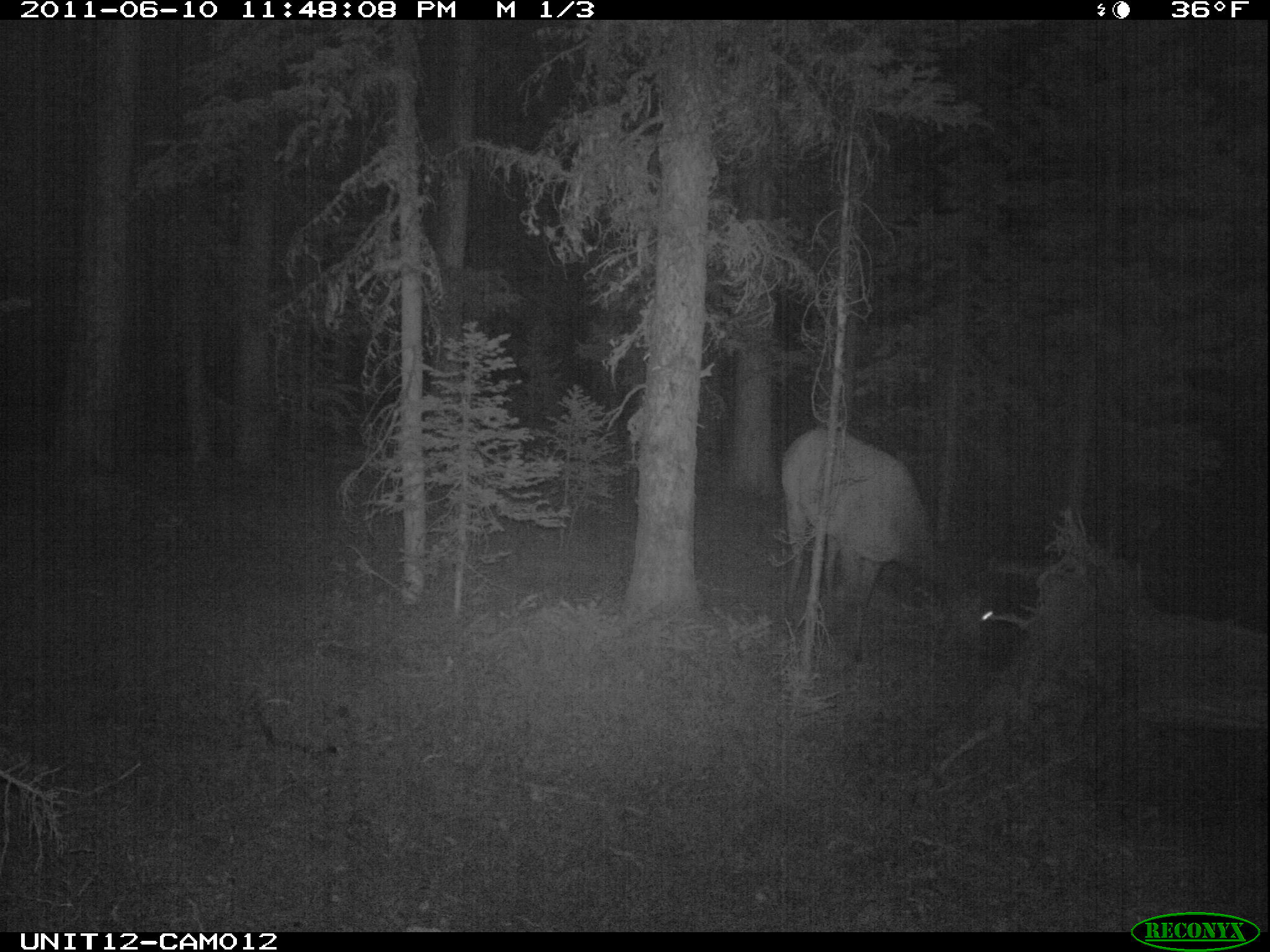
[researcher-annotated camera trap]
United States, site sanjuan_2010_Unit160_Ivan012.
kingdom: Animalia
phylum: Chordata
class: Mammalia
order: Artiodactyla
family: Cervidae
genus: Cervus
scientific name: Cervus elaphus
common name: red deer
Cervus elaphus (red deer).